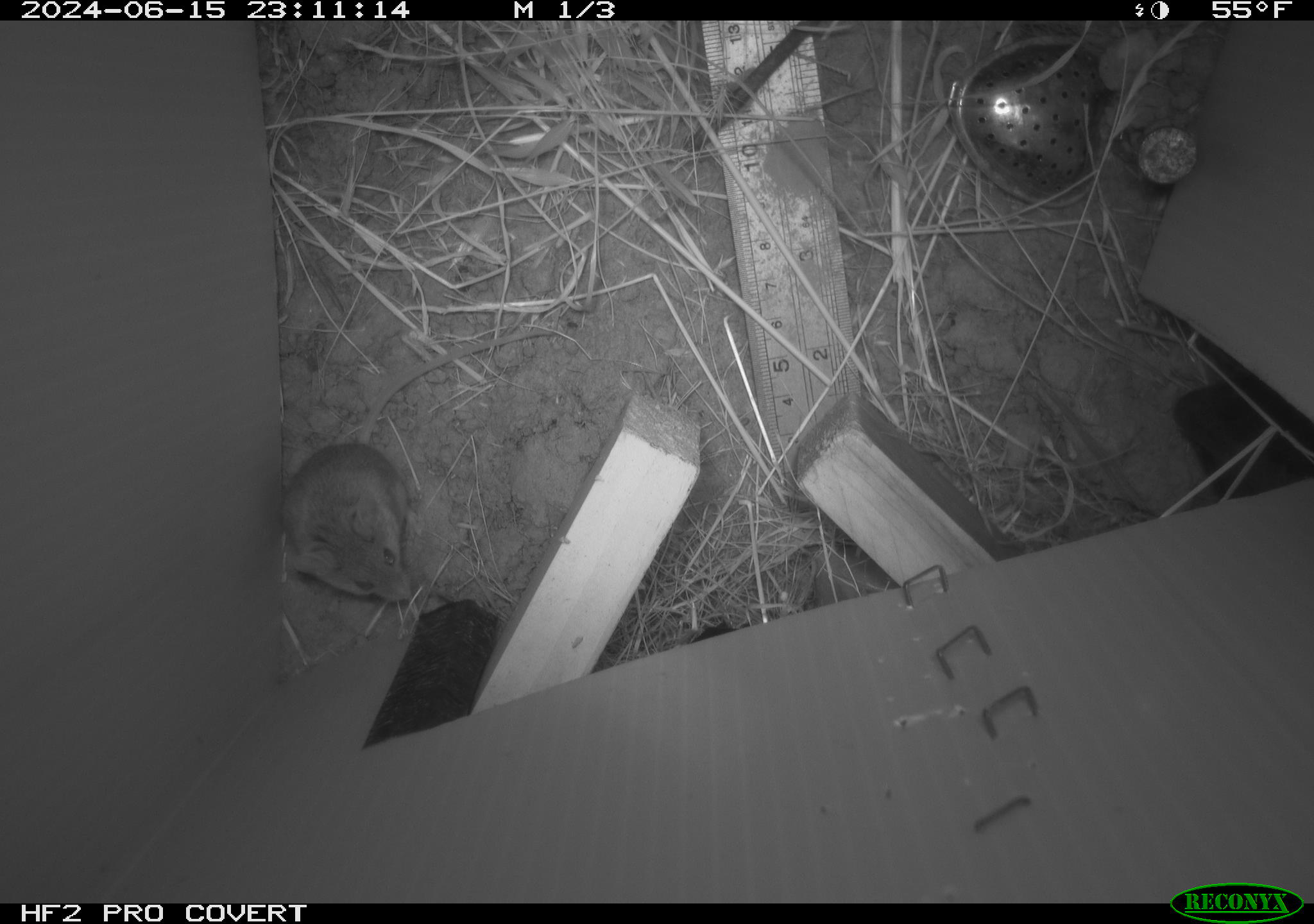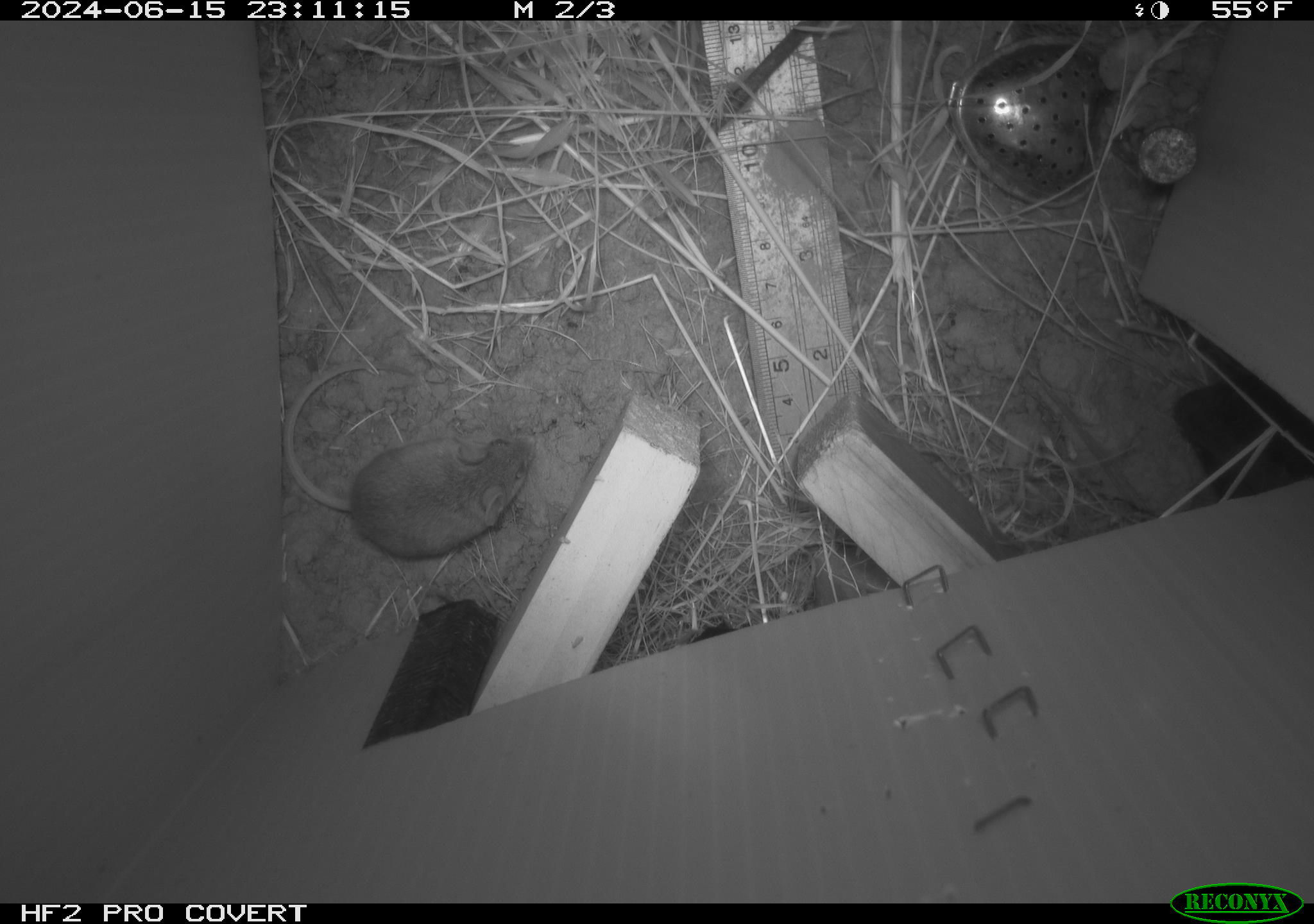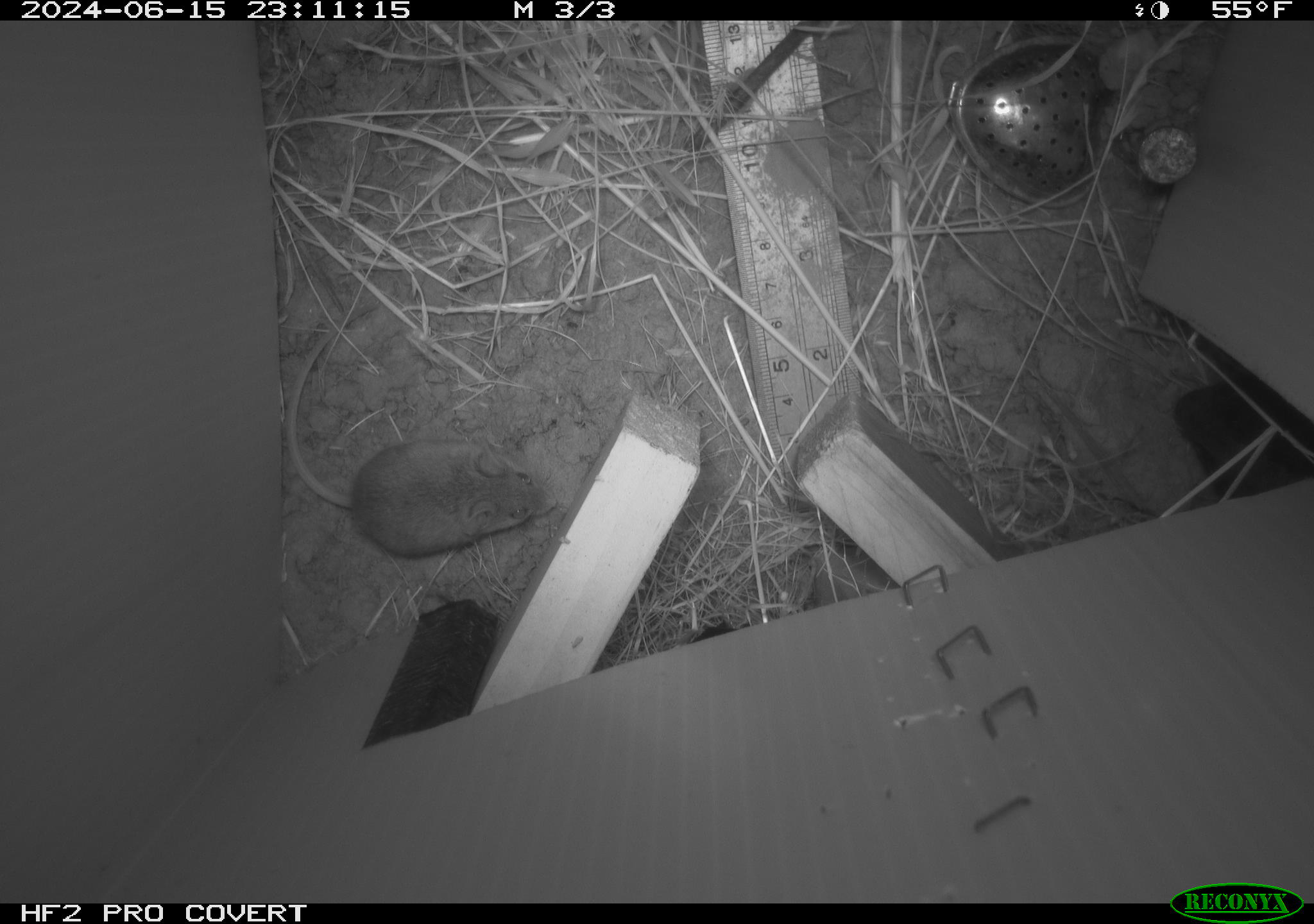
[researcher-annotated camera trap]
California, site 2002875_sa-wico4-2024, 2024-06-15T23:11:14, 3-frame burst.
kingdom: Animalia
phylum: Chordata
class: Mammalia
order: Rodentia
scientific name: Rodentia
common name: mouse species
Mouse species (Rodentia).